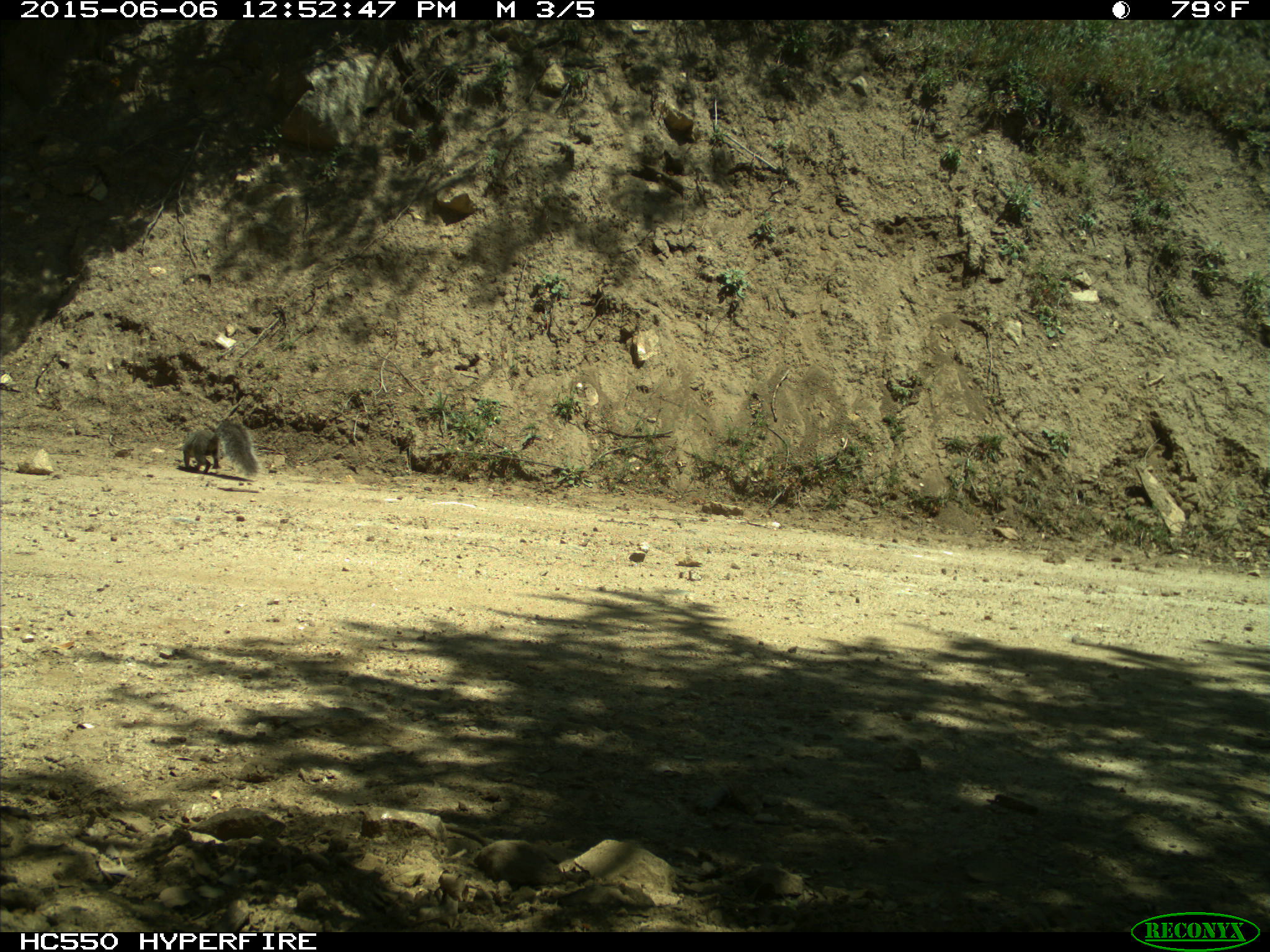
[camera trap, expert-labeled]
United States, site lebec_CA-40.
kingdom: Animalia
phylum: Chordata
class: Mammalia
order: Rodentia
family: Sciuridae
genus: Sciurus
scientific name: Sciurus carolinensis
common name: eastern gray squirrel